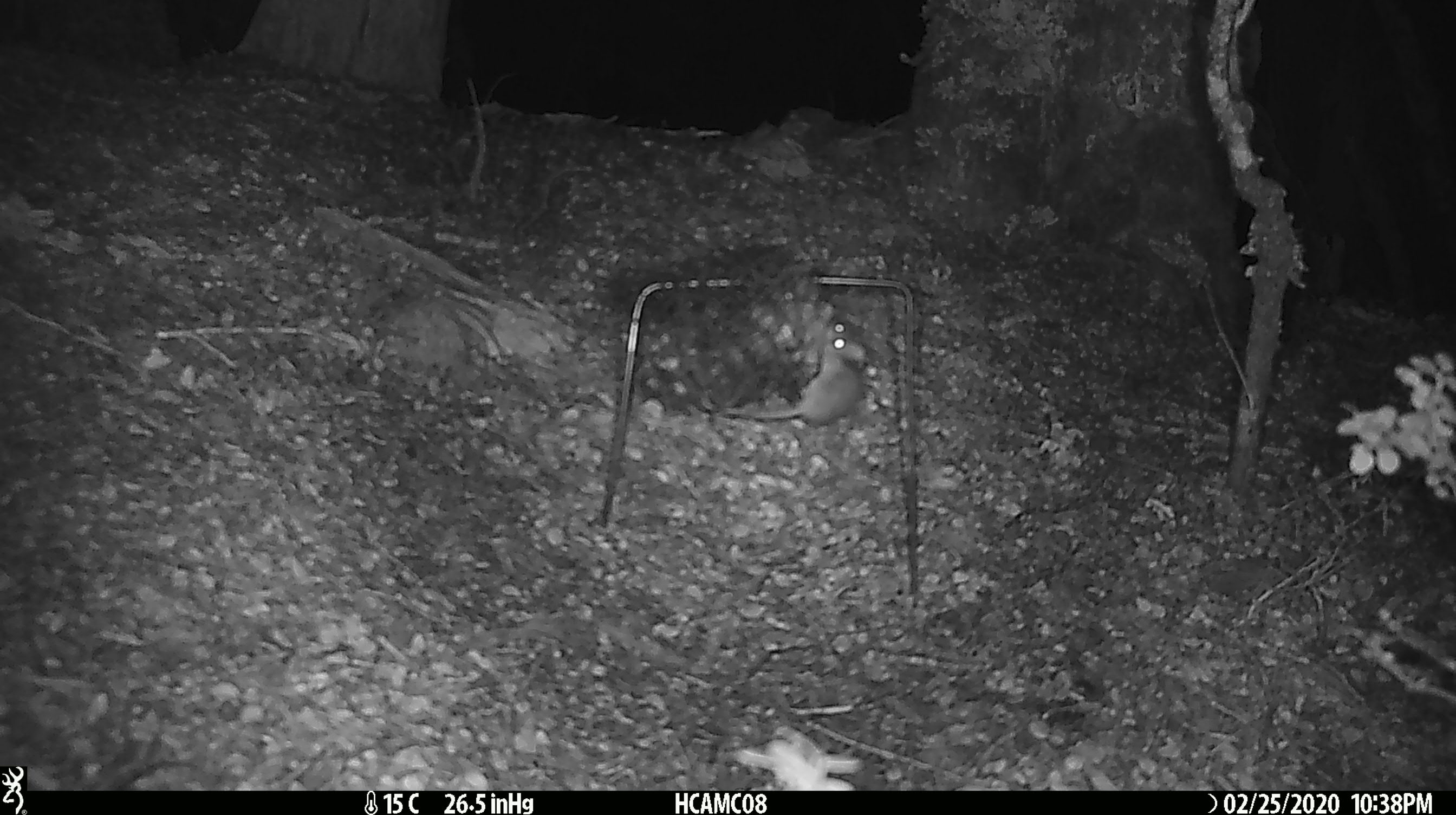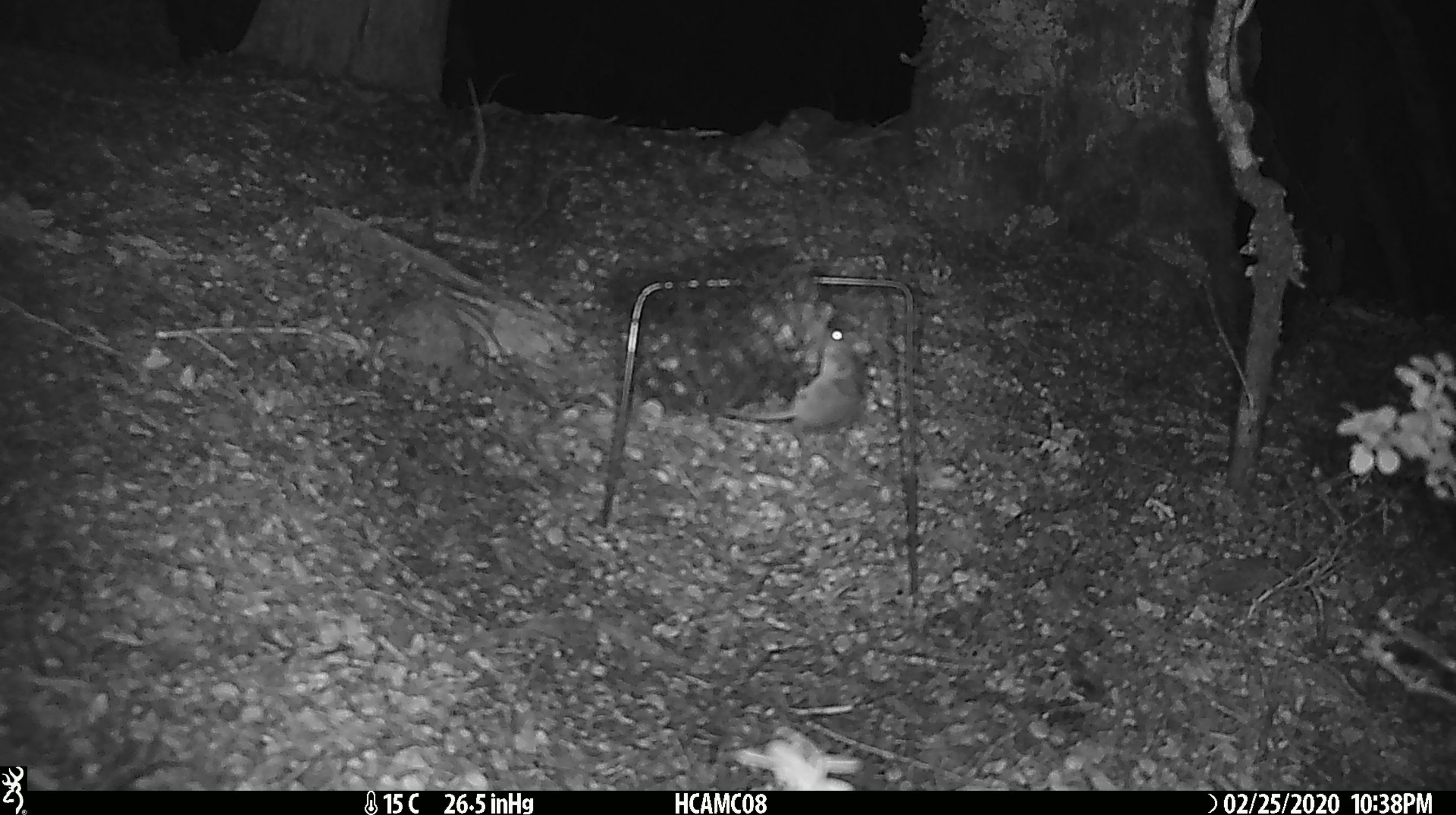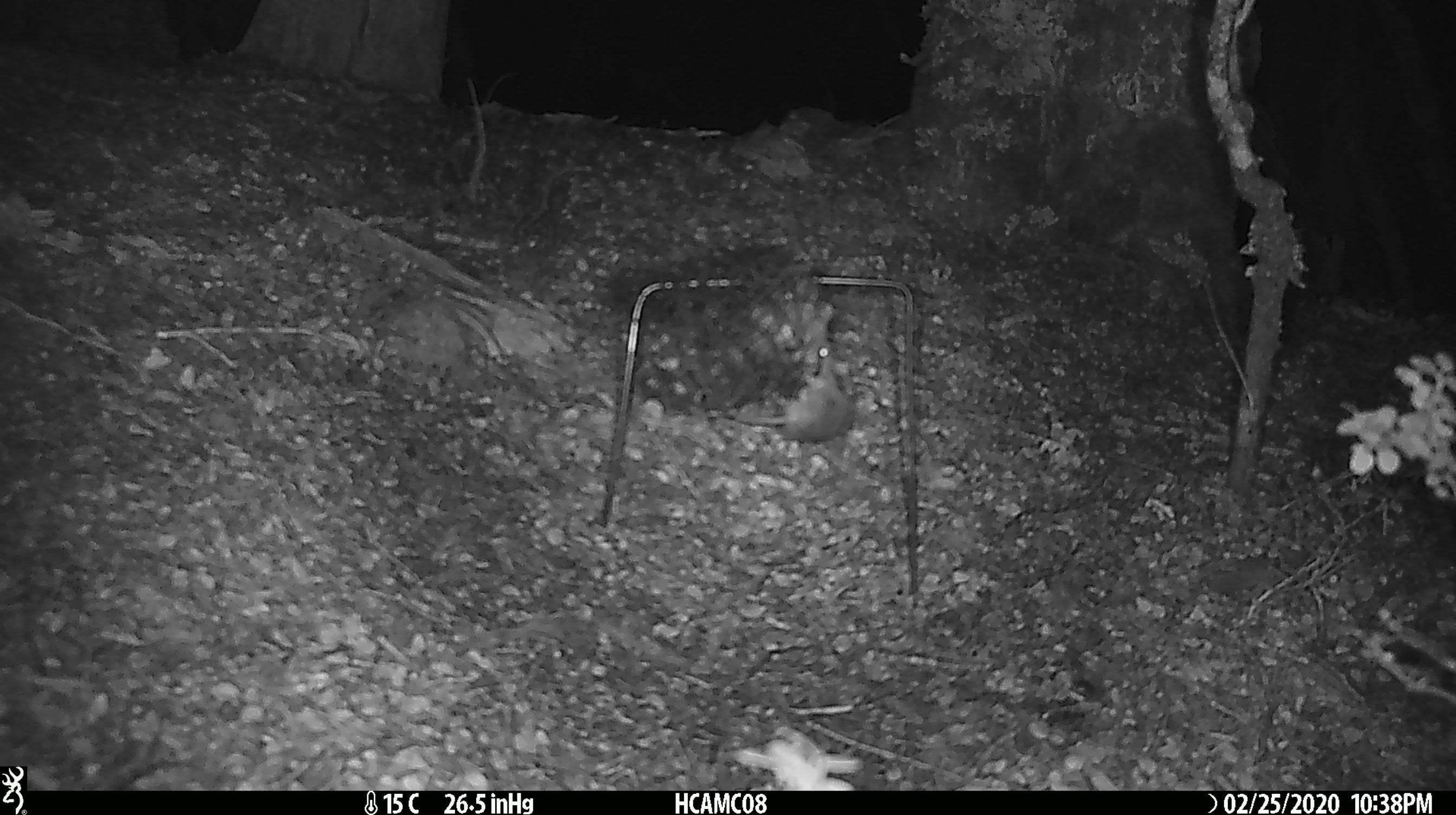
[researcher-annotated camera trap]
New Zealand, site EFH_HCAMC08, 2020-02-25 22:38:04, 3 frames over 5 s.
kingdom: Animalia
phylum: Chordata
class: Mammalia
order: Rodentia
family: Muridae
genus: Mus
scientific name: Mus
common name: mouse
Mouse (Mus).